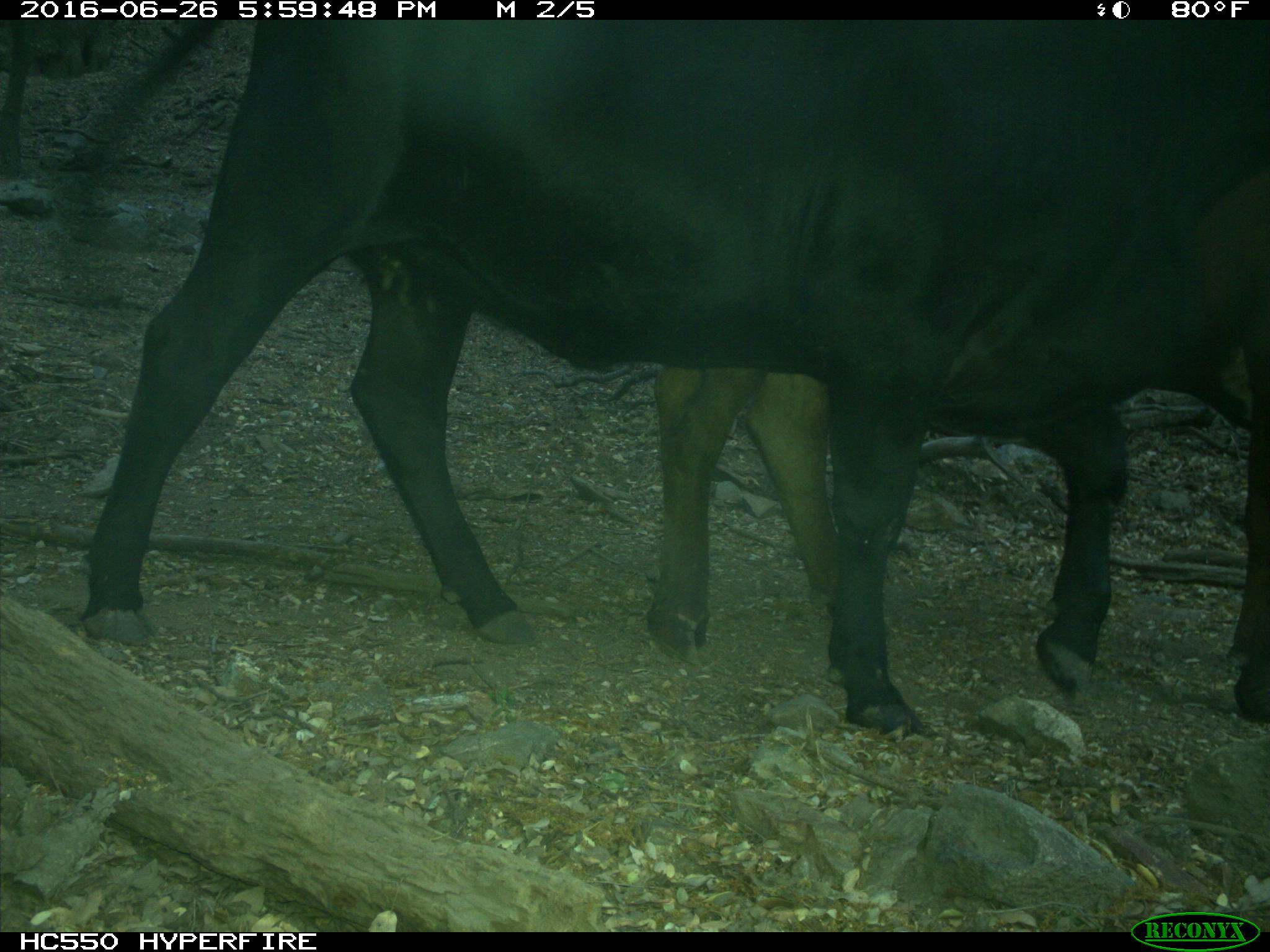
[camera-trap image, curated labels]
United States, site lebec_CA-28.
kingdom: Animalia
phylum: Chordata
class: Mammalia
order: Artiodactyla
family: Bovidae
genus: Bos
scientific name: Bos taurus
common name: domestic cow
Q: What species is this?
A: Bos taurus (domestic cow).